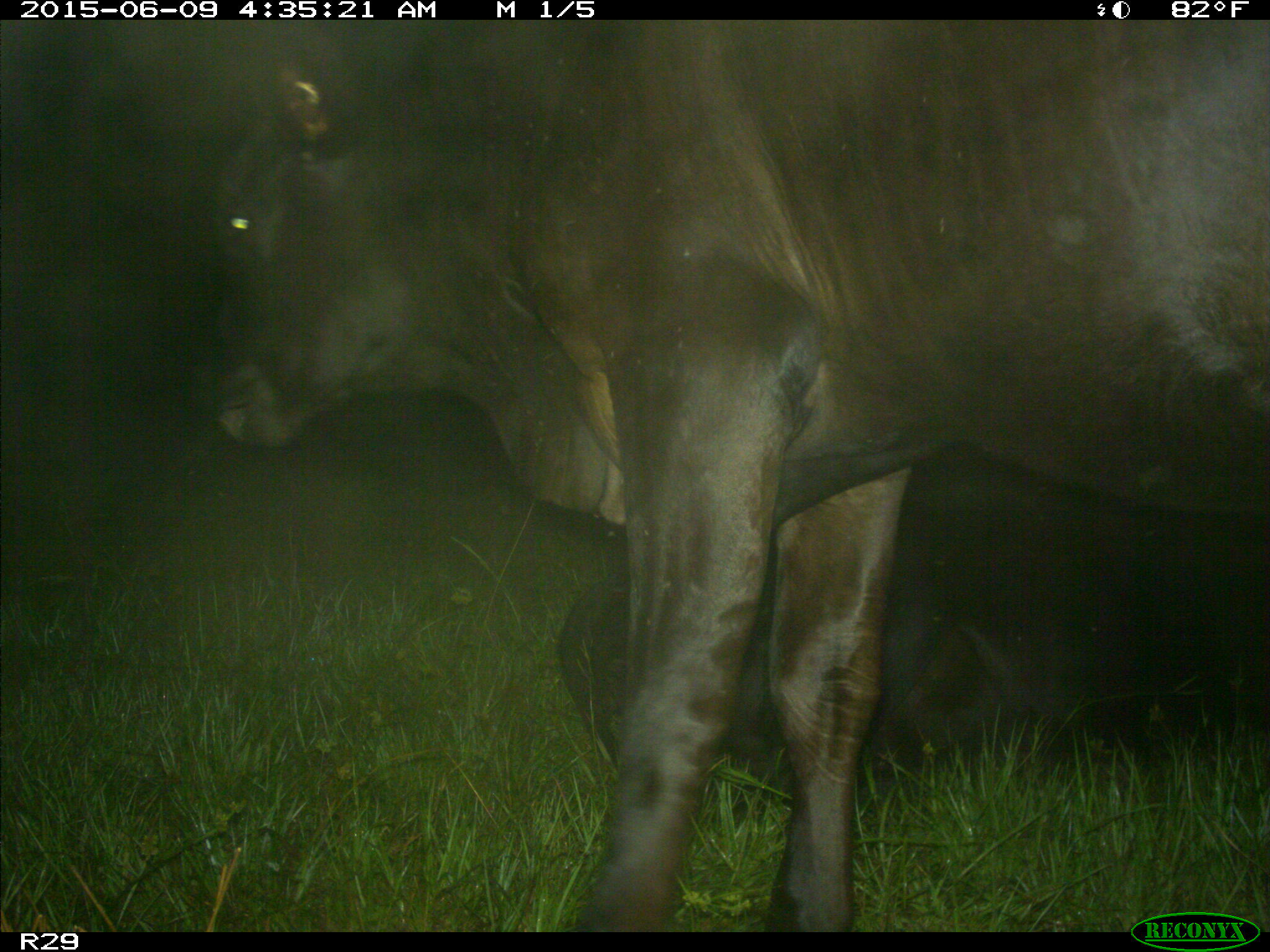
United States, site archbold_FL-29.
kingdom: Animalia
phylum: Chordata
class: Mammalia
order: Artiodactyla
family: Bovidae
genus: Bos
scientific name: Bos taurus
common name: domestic cow